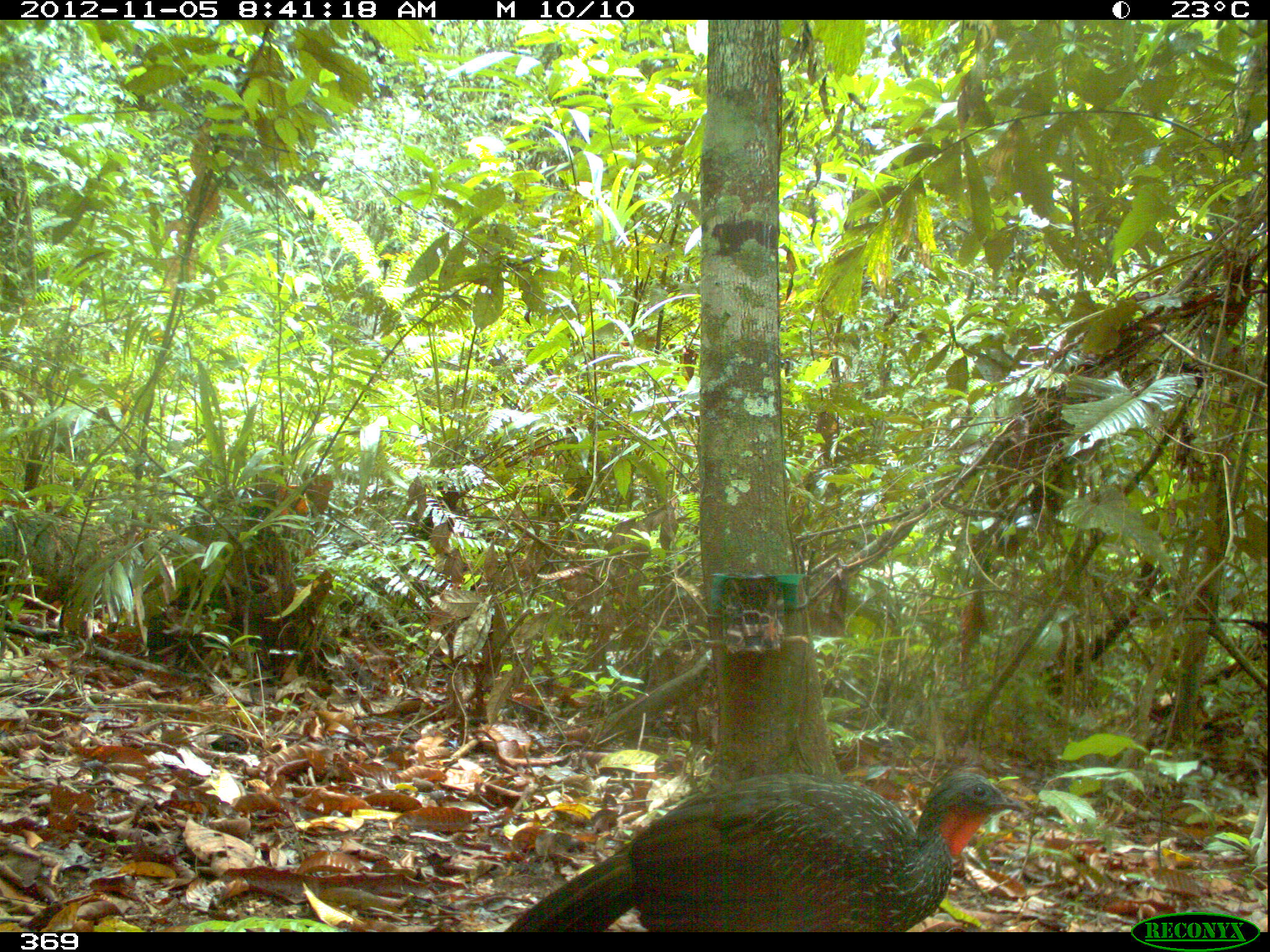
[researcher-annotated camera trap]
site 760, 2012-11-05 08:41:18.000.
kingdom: Animalia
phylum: Chordata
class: Aves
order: Galliformes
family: Cracidae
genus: Penelope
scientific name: Penelope jacquacu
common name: spix's guan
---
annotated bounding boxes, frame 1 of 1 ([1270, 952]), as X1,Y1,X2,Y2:
penelope jacquacu: 503,770,1025,932